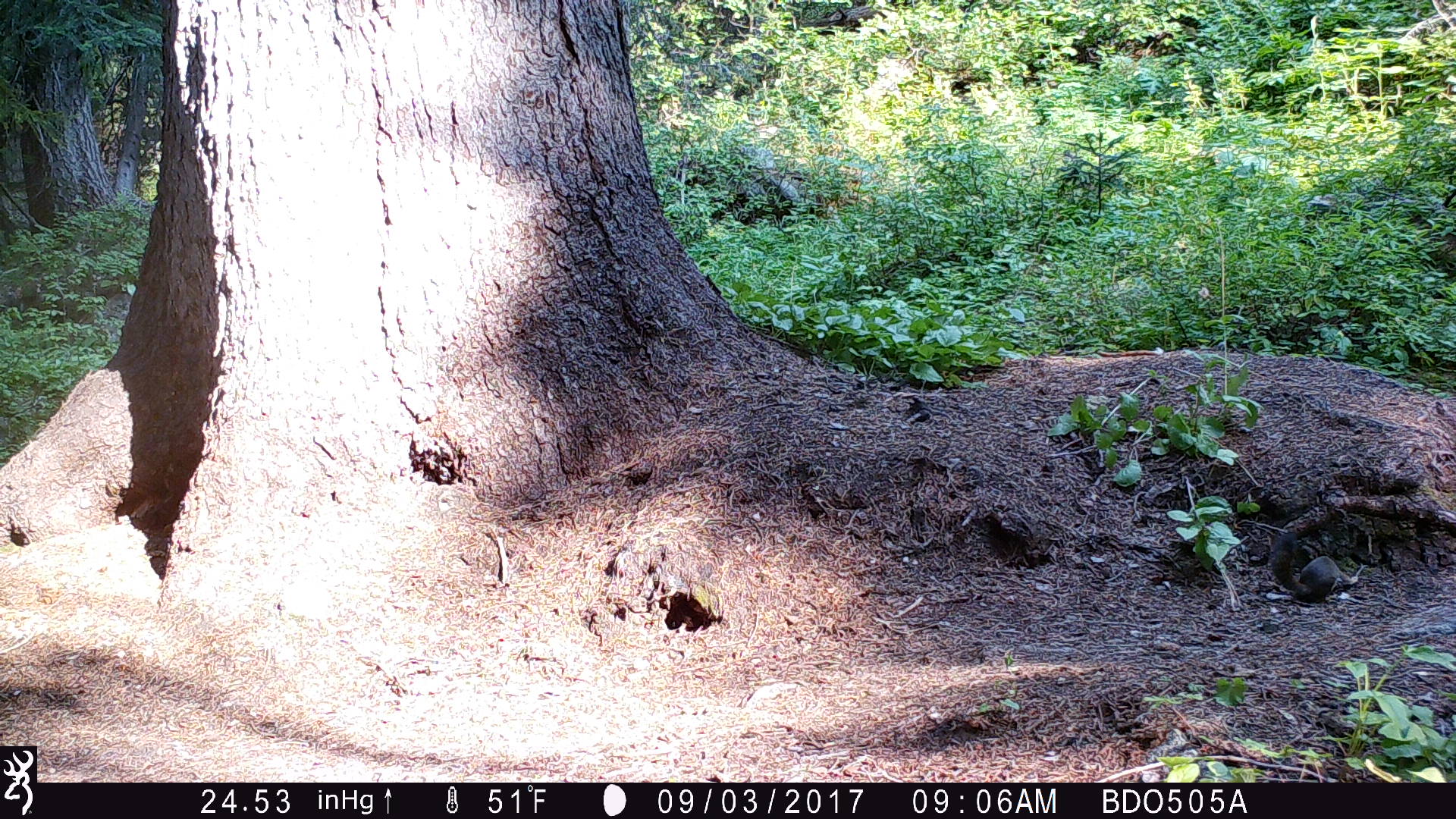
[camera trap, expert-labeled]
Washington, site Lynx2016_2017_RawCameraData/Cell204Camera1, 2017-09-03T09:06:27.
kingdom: Animalia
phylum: Chordata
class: Mammalia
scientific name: Mammalia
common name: small mammal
Small mammal (Mammalia). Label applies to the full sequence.